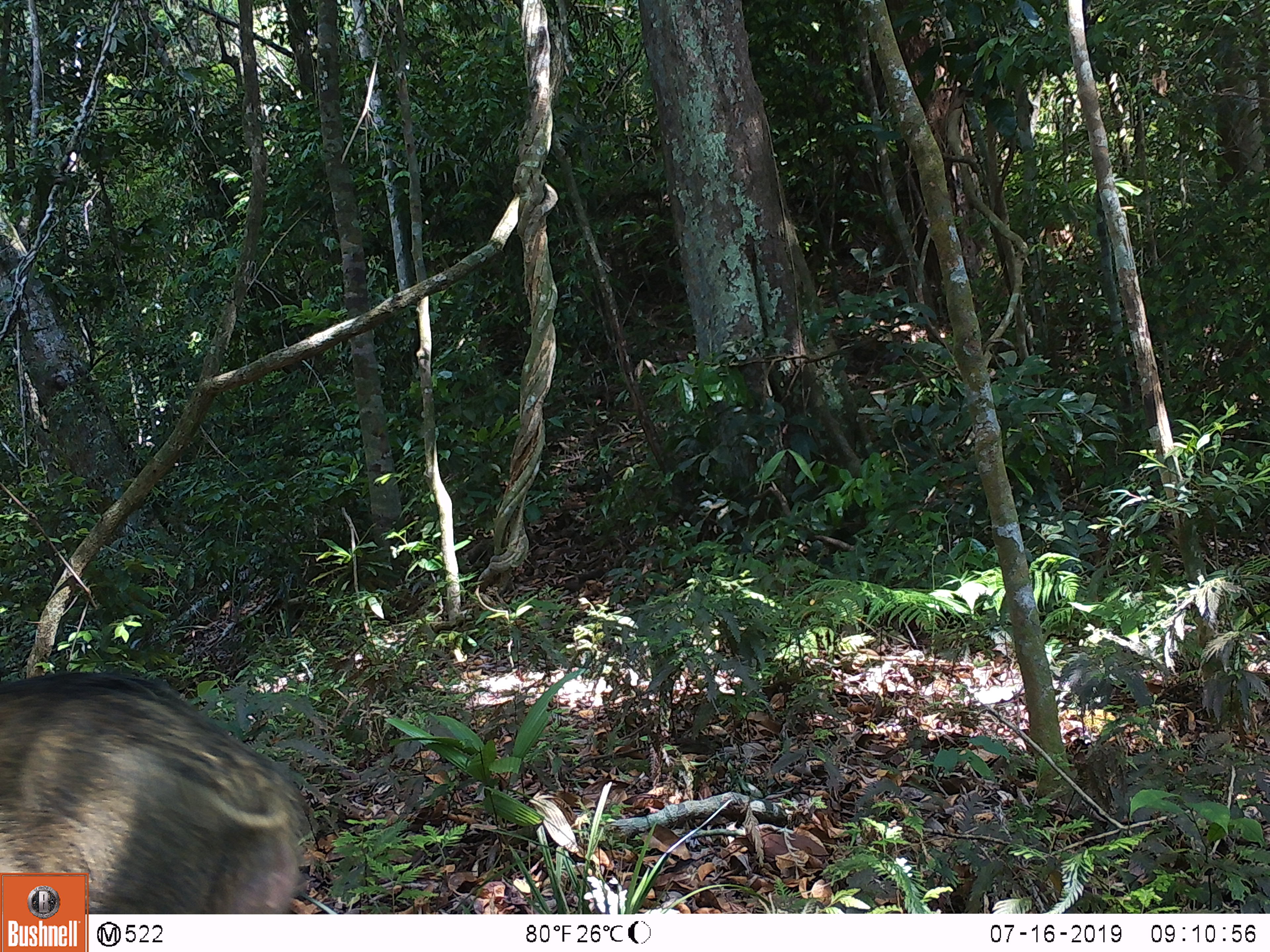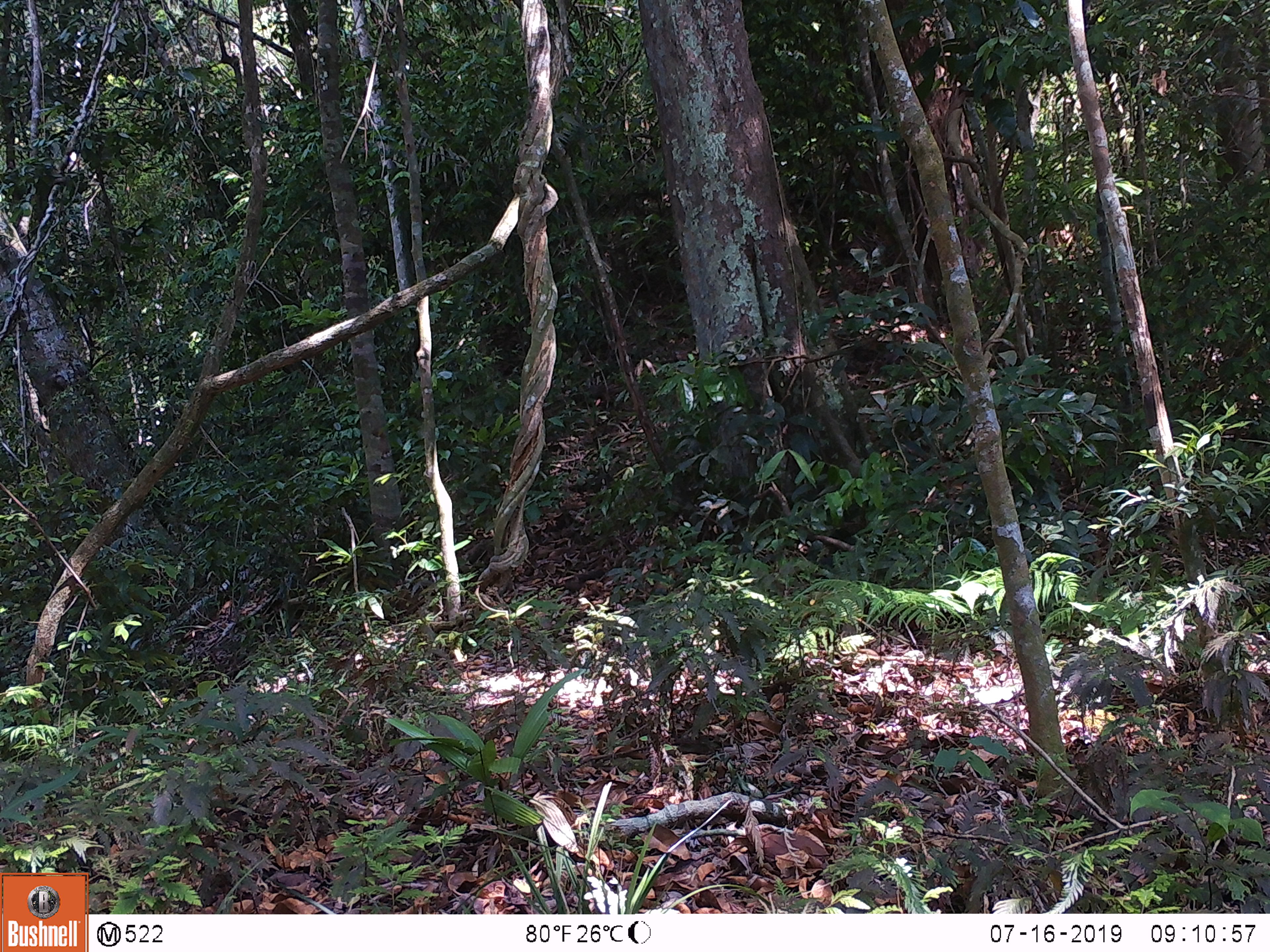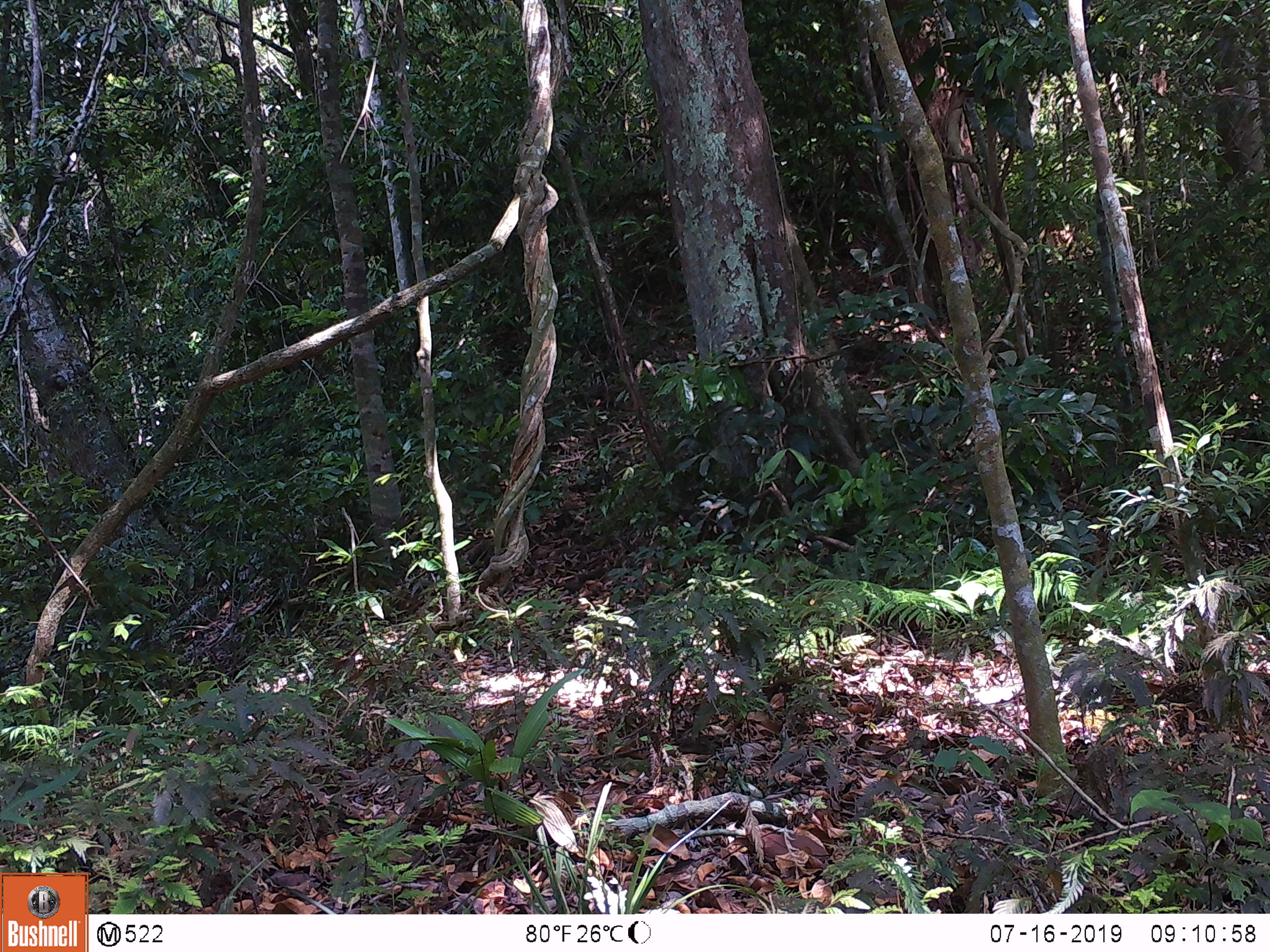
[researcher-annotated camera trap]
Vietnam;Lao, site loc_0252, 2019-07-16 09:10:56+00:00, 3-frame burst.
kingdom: Animalia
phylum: Chordata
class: Mammalia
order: Artiodactyla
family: Suidae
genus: Sus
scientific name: Sus scrofa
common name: eurasian wild pig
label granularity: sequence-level